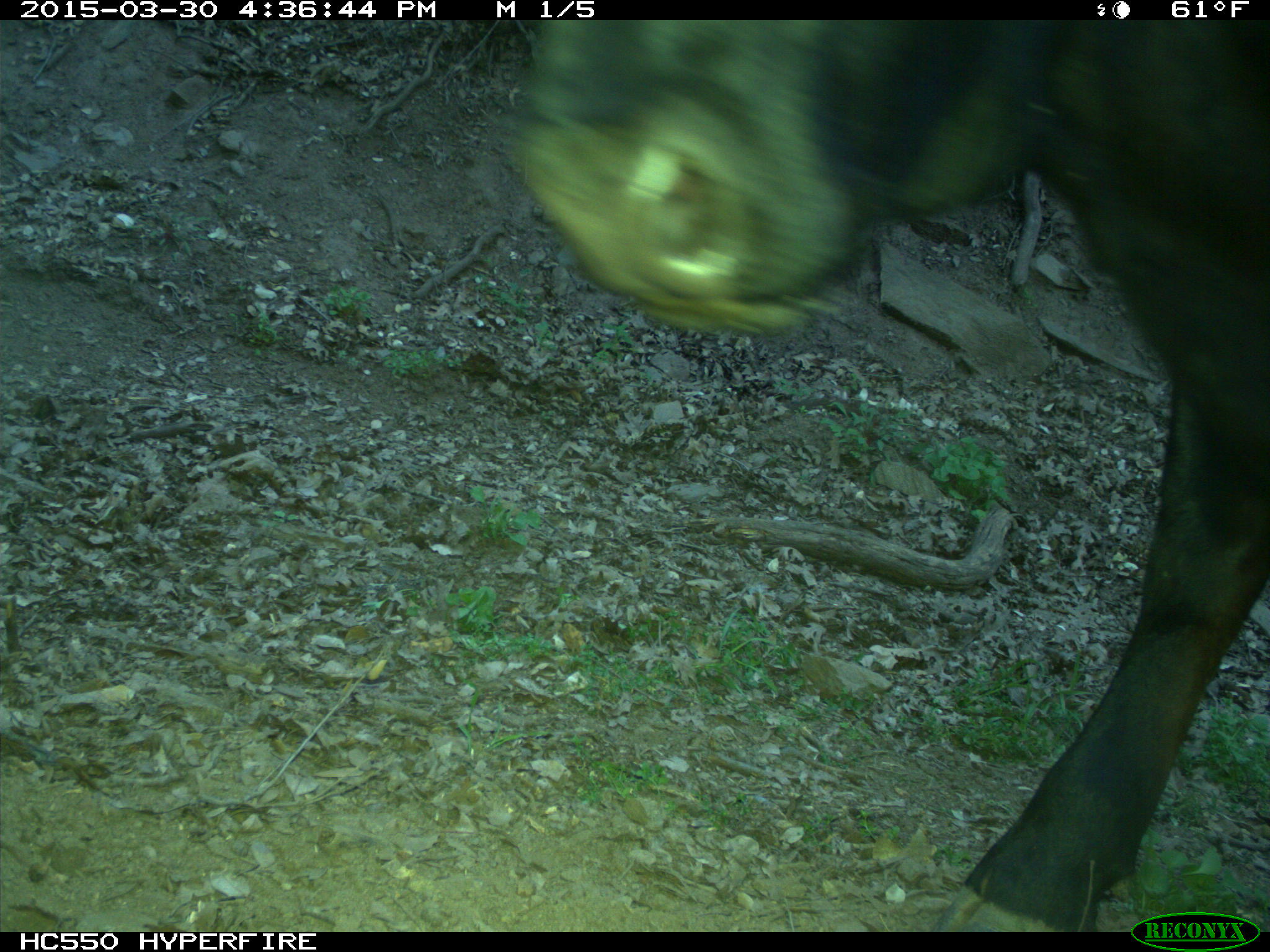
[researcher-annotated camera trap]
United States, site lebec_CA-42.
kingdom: Animalia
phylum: Chordata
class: Mammalia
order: Artiodactyla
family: Bovidae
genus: Bos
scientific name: Bos taurus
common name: domestic cow